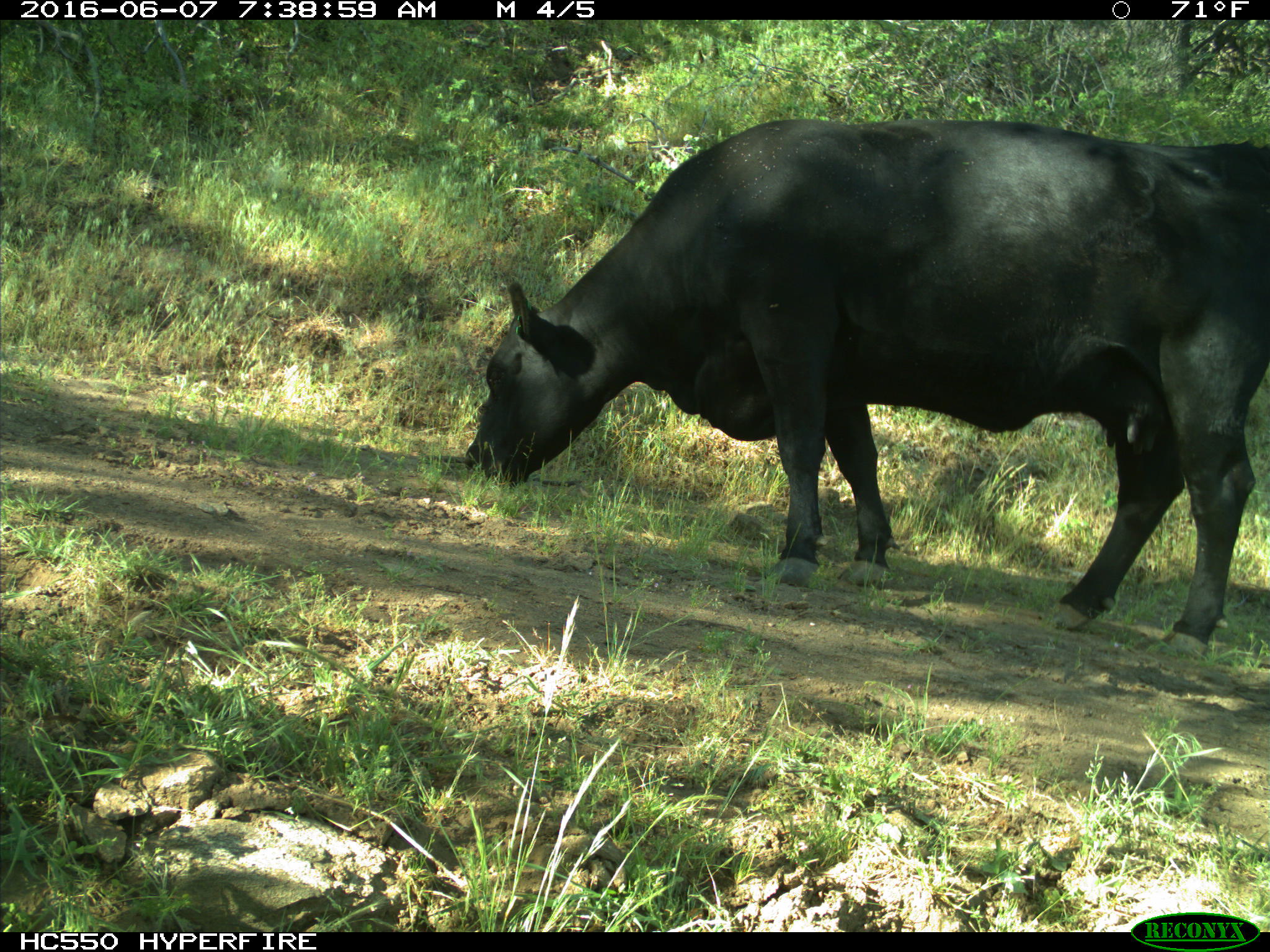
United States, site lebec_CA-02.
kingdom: Animalia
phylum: Chordata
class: Mammalia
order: Artiodactyla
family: Bovidae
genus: Bos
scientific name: Bos taurus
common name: domestic cow